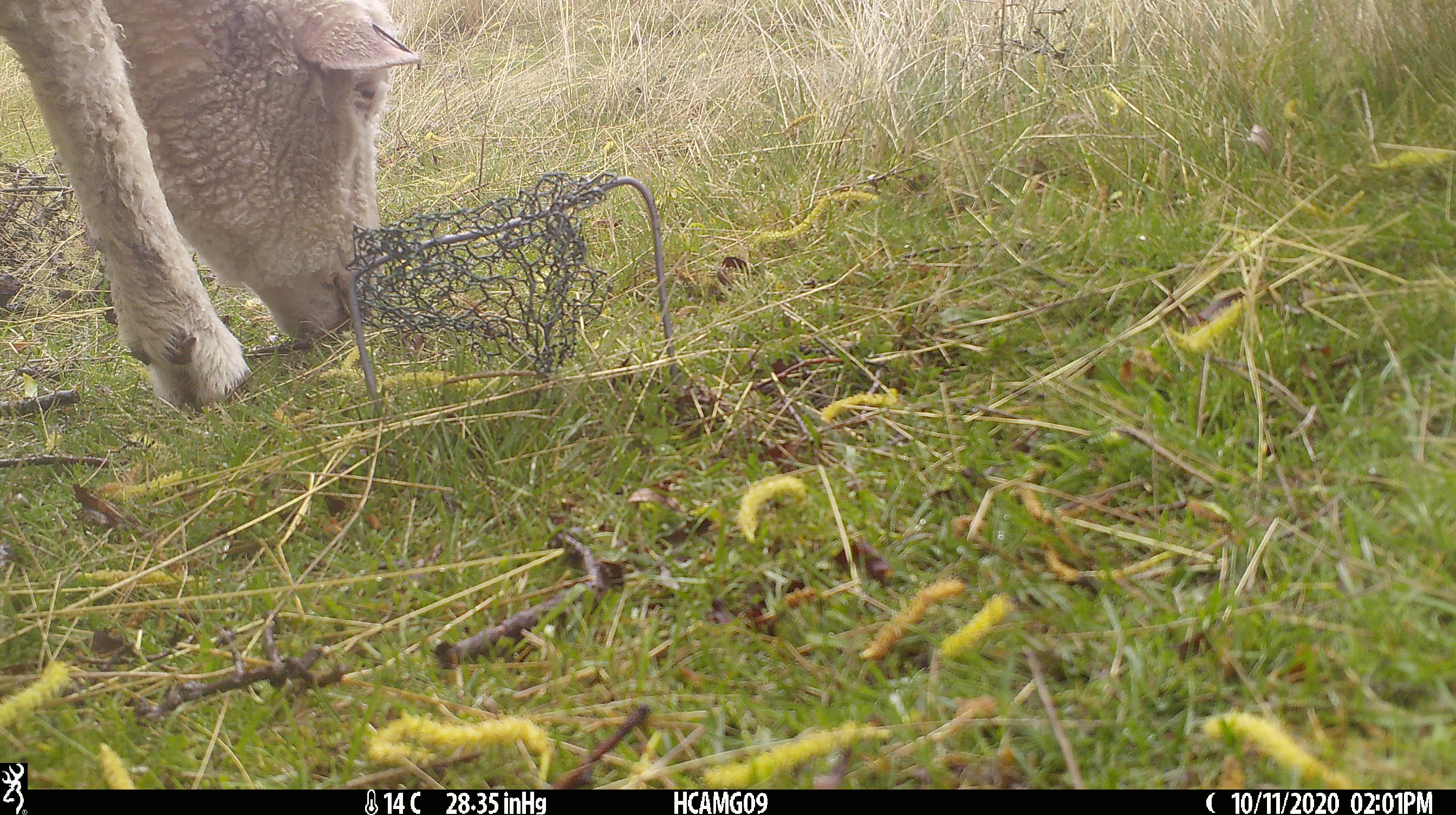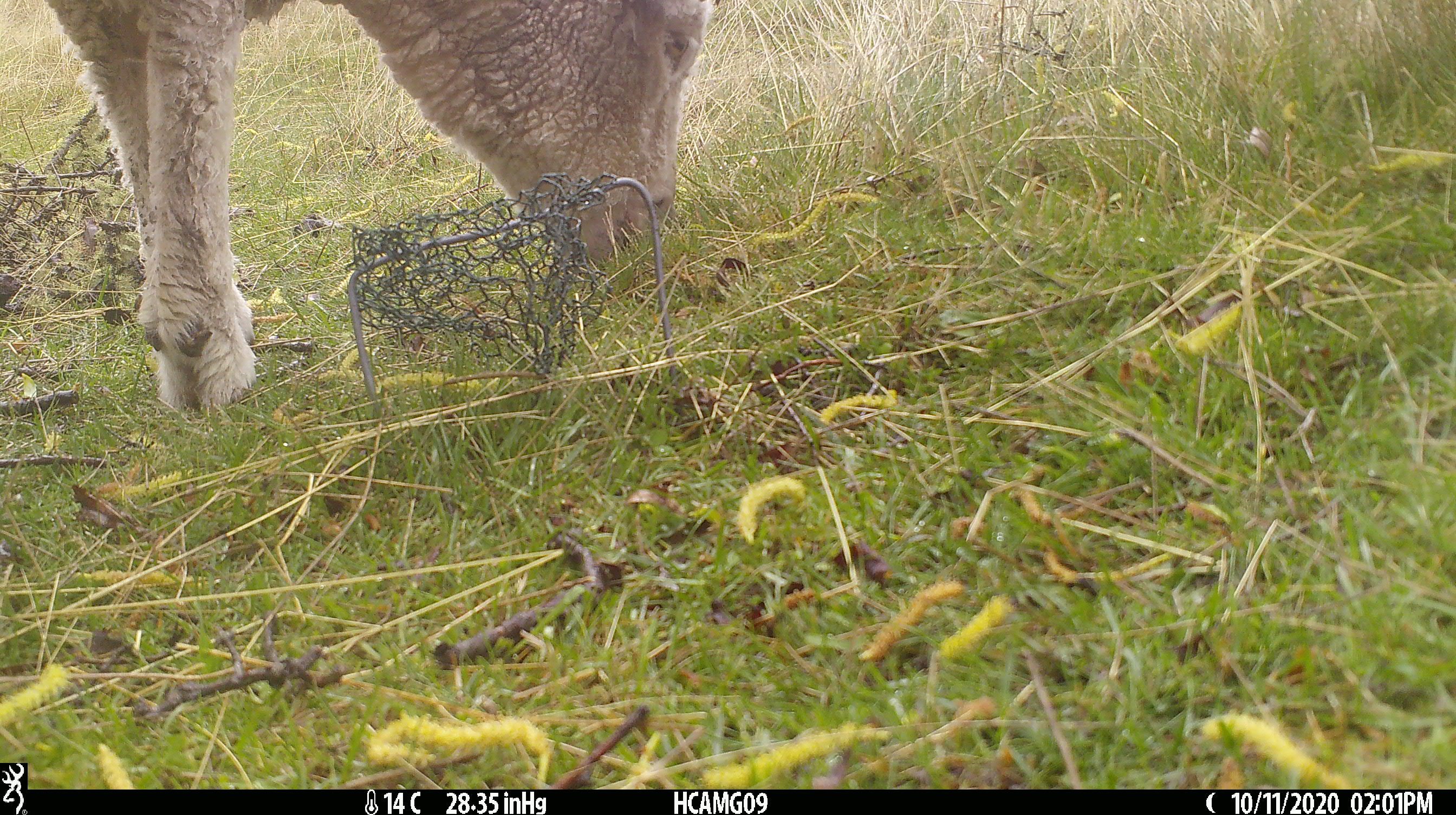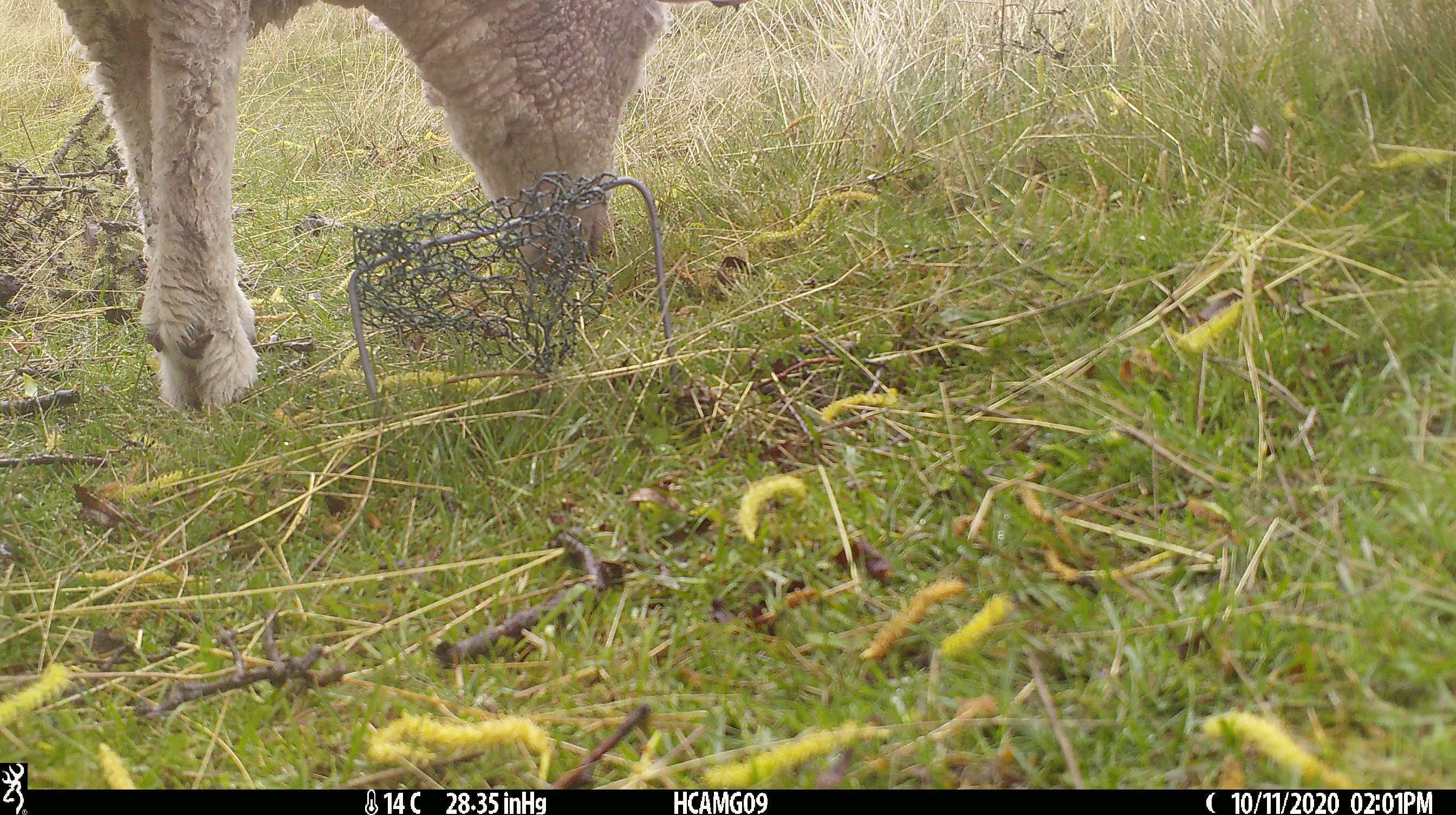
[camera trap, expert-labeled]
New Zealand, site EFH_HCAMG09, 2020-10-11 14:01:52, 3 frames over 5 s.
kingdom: Animalia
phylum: Chordata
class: Mammalia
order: Artiodactyla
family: Bovidae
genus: Ovis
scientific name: Ovis aries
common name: domestic sheep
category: sheep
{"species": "sheep (domestic sheep) (Ovis aries)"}